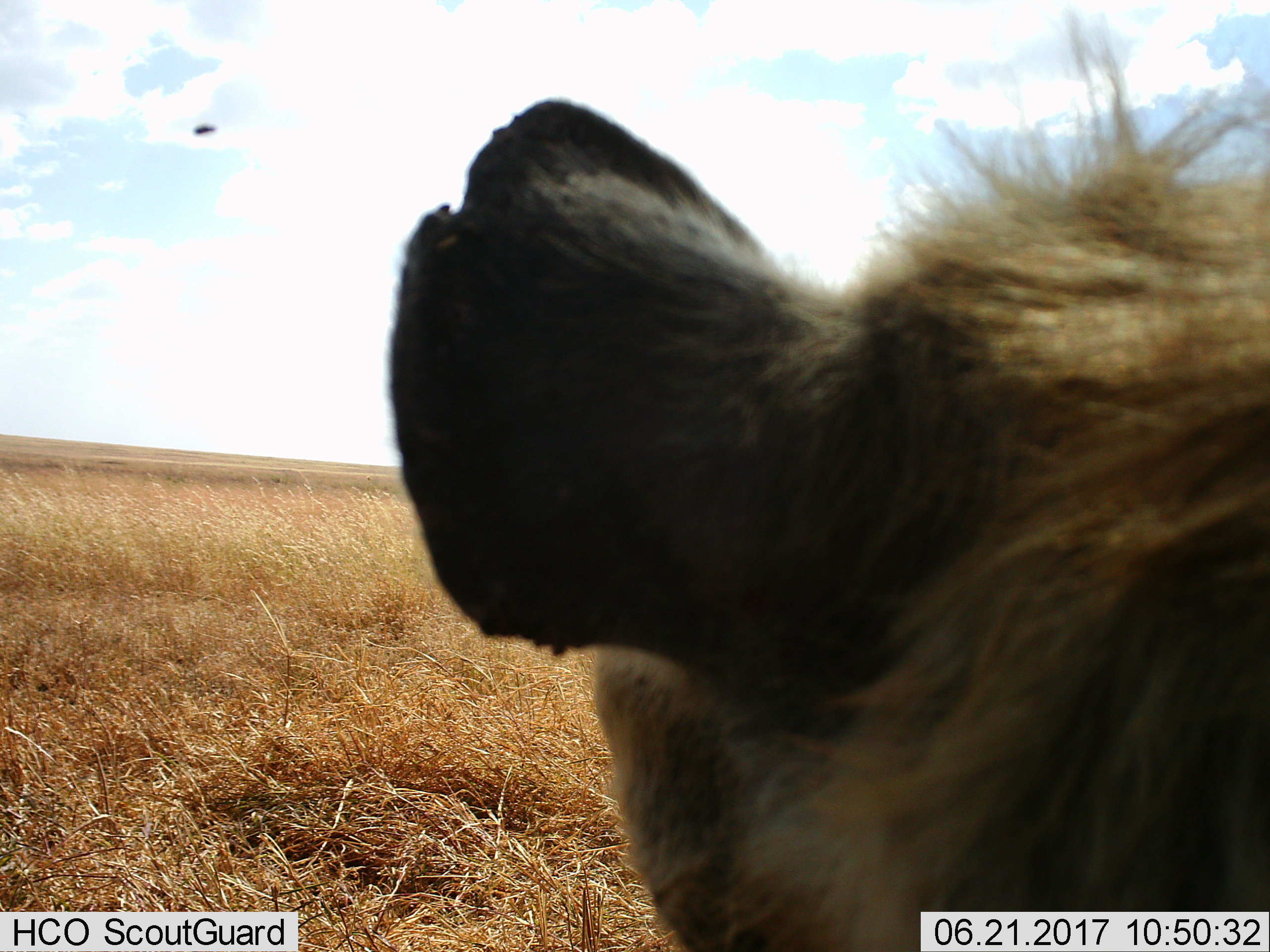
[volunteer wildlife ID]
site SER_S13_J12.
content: unidentified animal